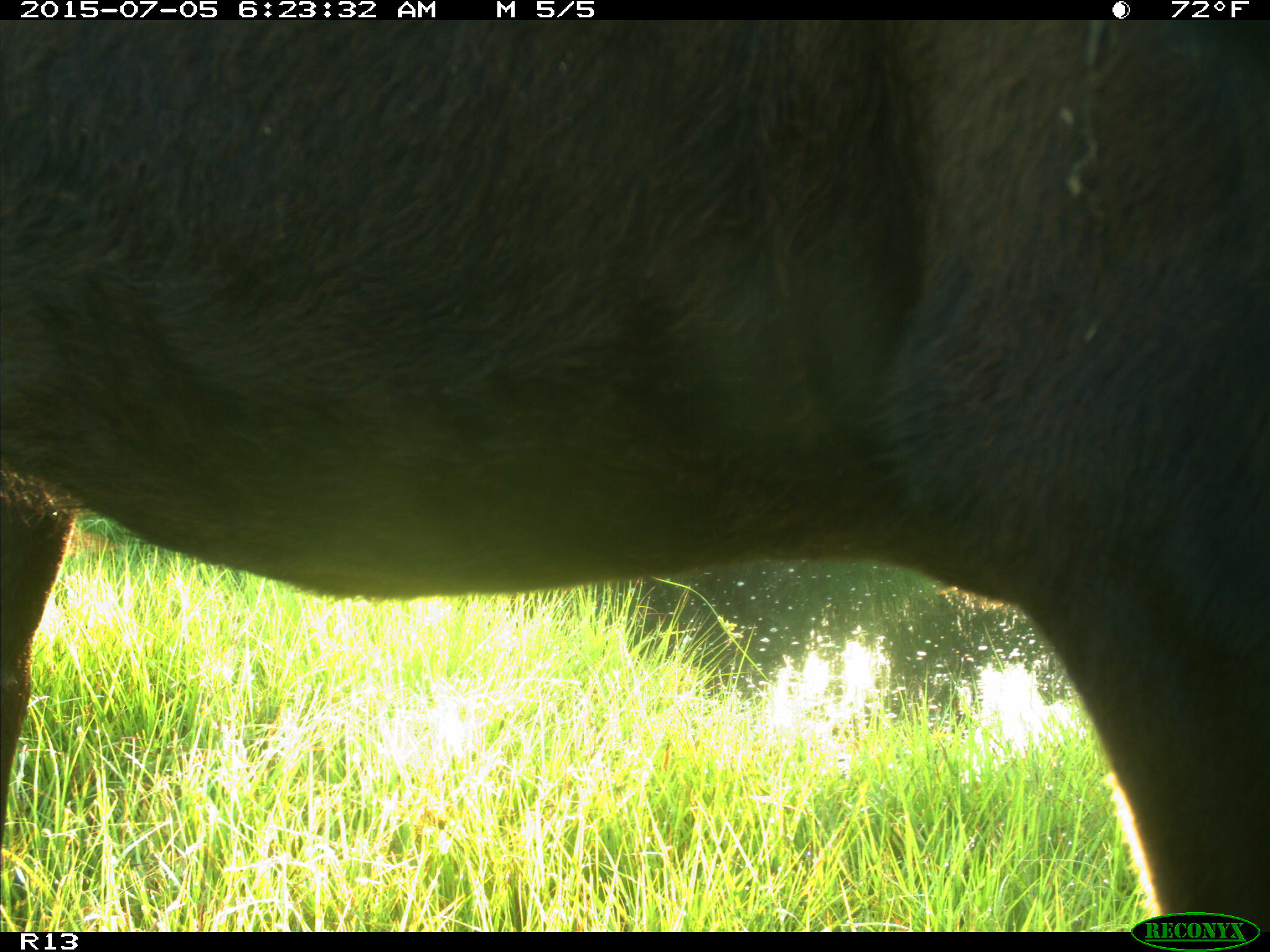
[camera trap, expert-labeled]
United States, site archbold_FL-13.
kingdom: Animalia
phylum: Chordata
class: Mammalia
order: Artiodactyla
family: Bovidae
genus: Bos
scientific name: Bos taurus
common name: domestic cow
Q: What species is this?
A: Bos taurus (domestic cow).